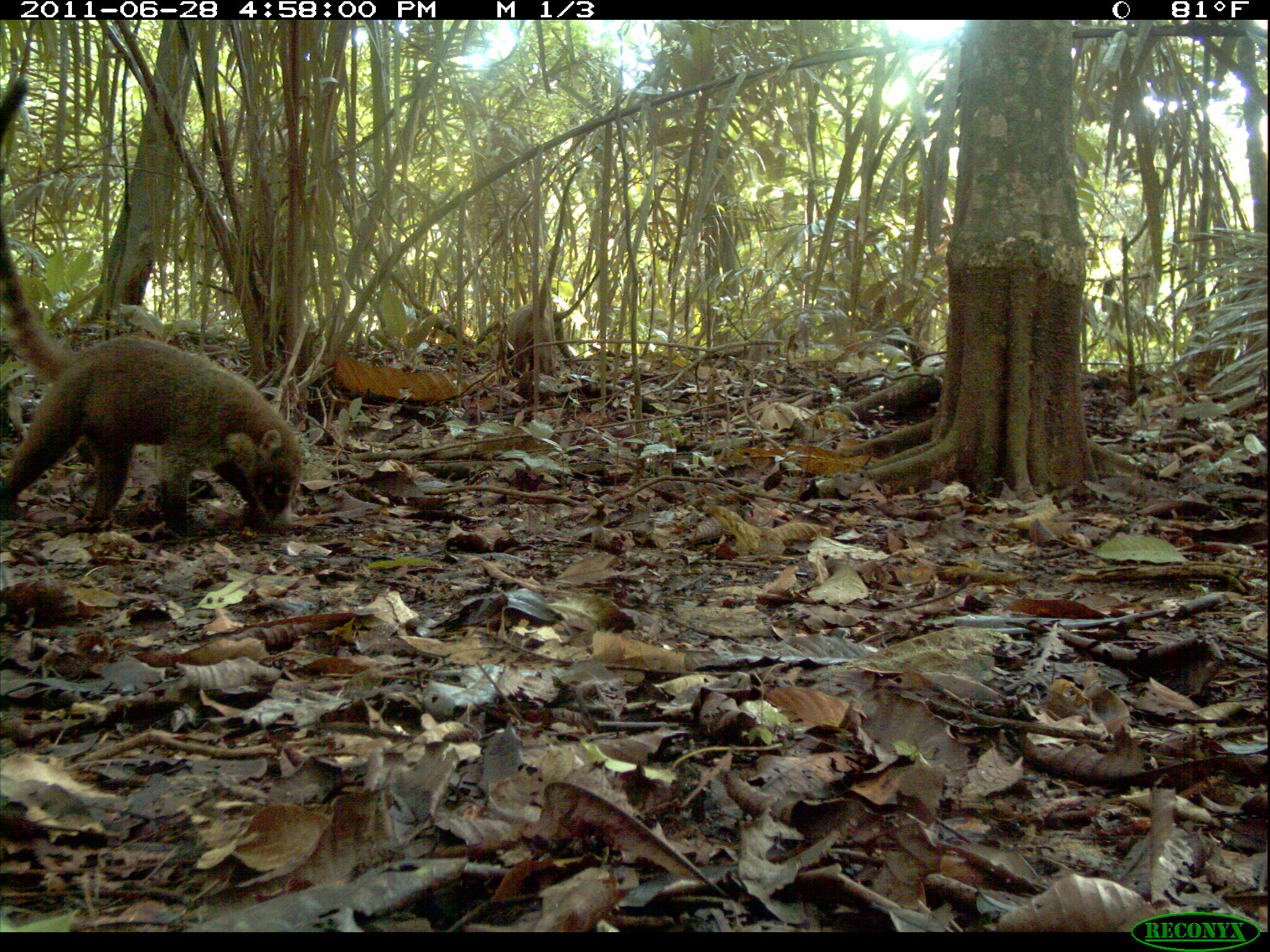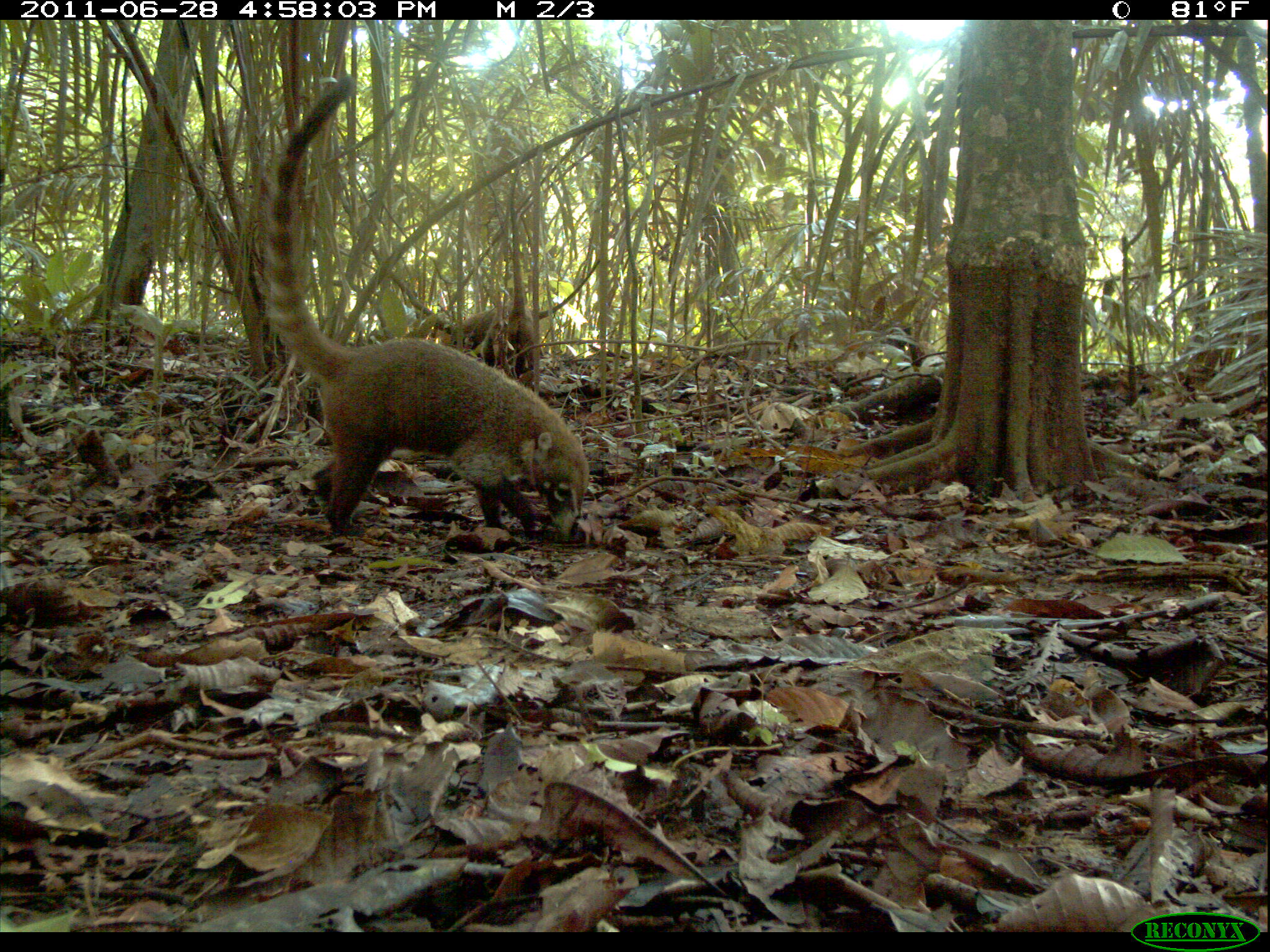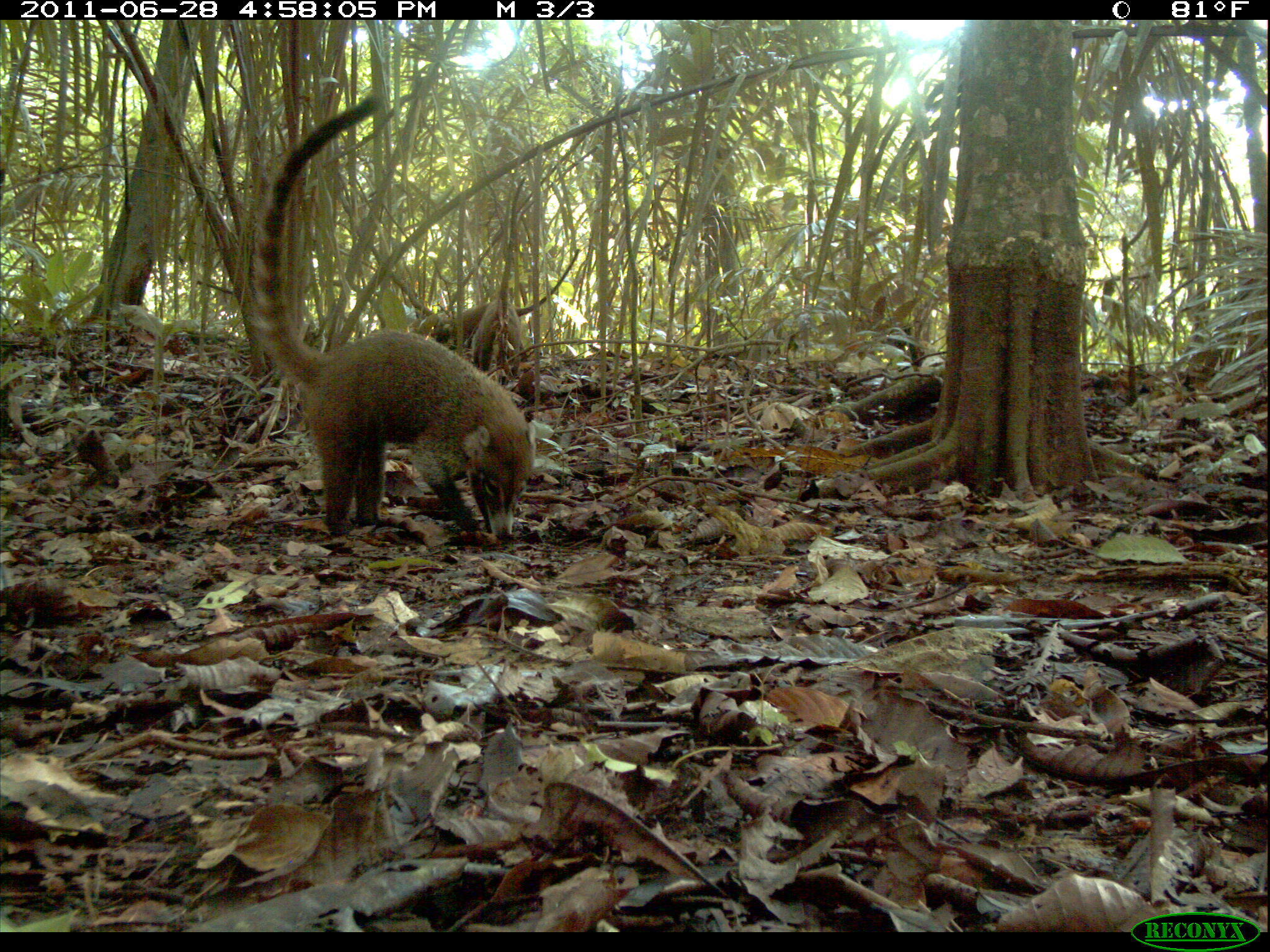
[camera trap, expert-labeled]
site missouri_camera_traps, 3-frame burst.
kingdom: Animalia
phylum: Chordata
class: Mammalia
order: Carnivora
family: Procyonidae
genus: Nasua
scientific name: Nasua narica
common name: white-nosed coati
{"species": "white-nosed coati (Nasua narica)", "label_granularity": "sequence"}